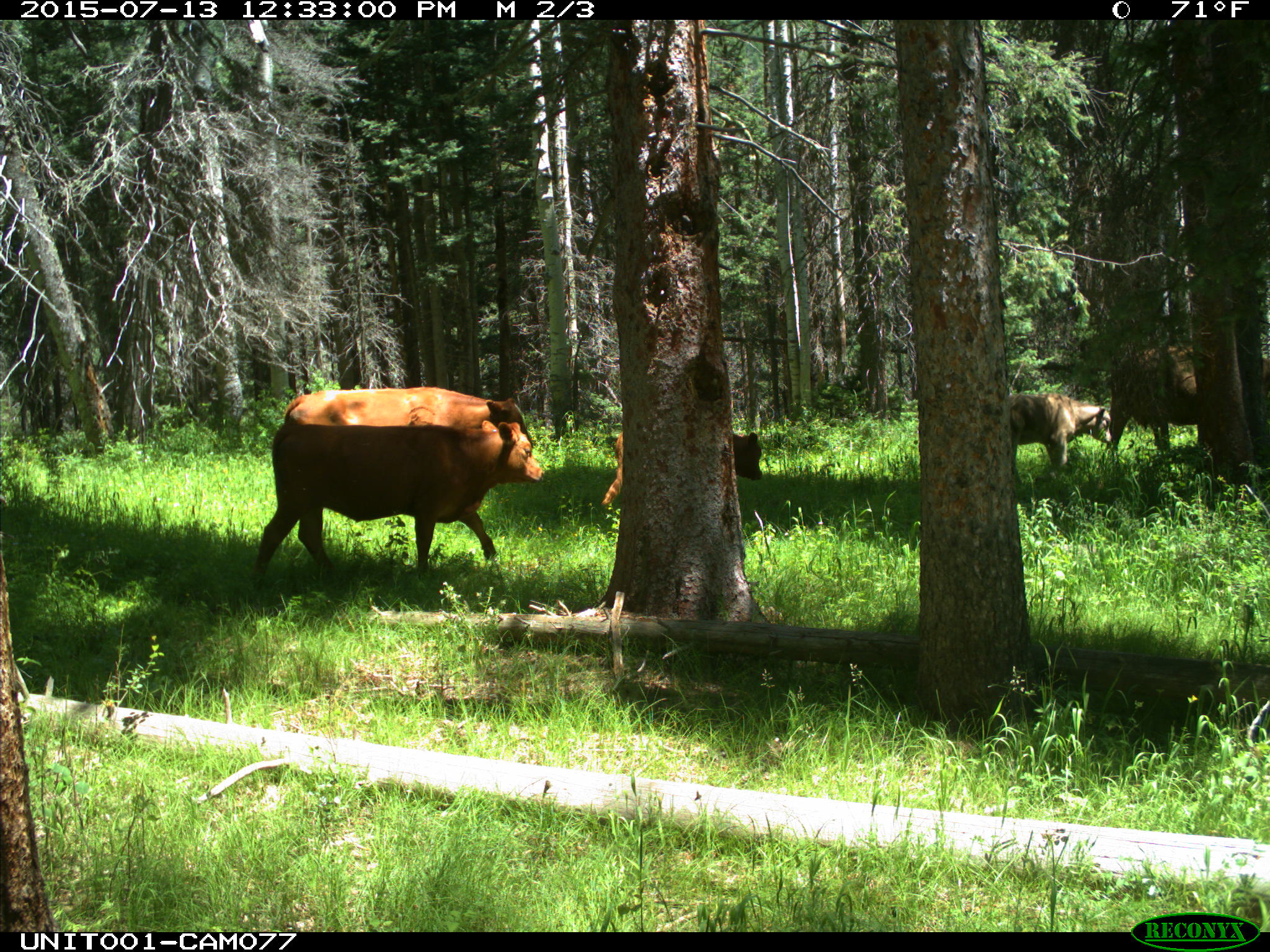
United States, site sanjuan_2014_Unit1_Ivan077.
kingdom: Animalia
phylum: Chordata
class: Mammalia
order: Artiodactyla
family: Bovidae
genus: Bos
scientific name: Bos taurus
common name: domestic cow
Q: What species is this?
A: Bos taurus (domestic cow).